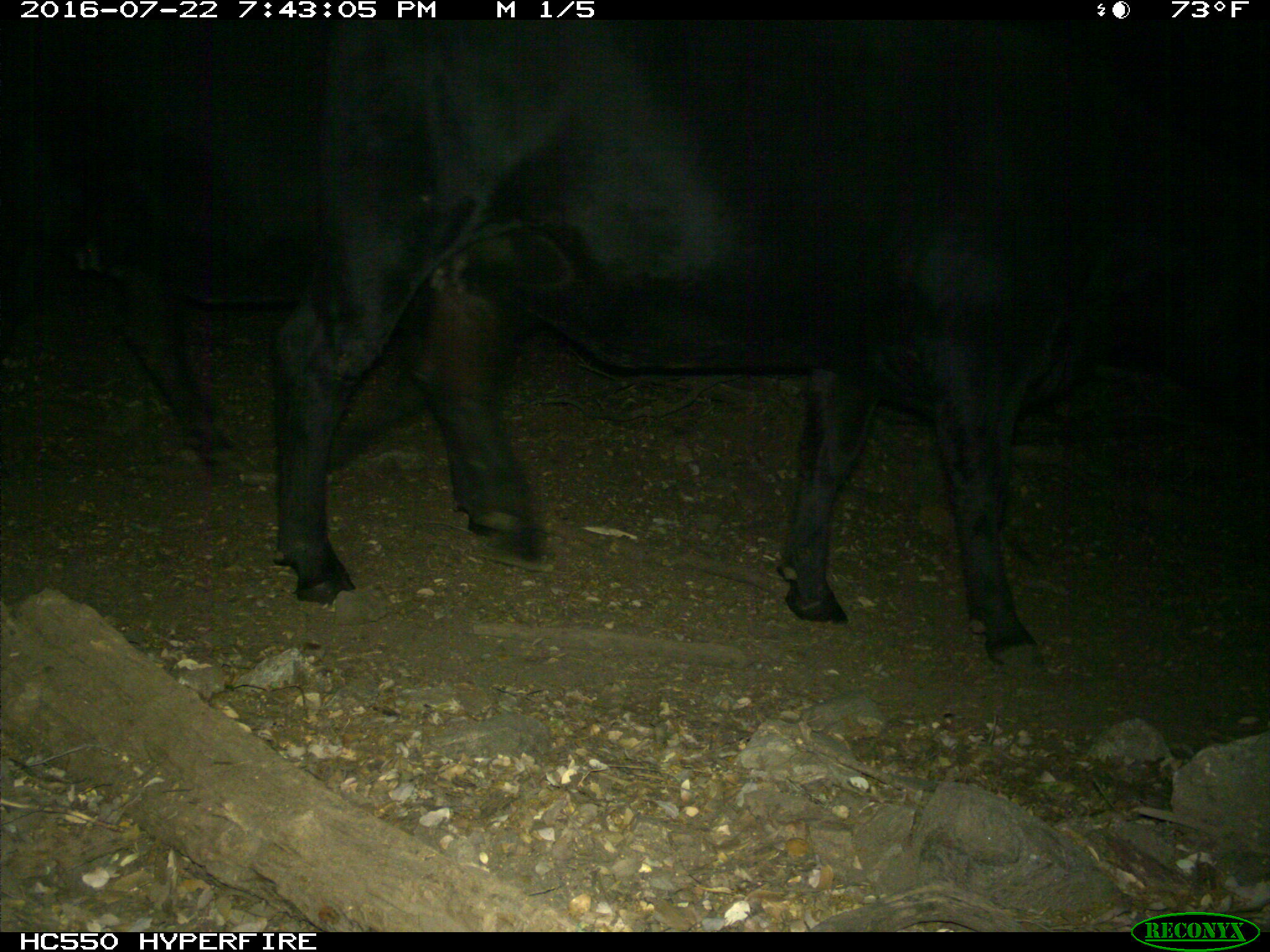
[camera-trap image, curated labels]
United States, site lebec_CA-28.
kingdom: Animalia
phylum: Chordata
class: Mammalia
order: Artiodactyla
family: Bovidae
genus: Bos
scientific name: Bos taurus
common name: domestic cow